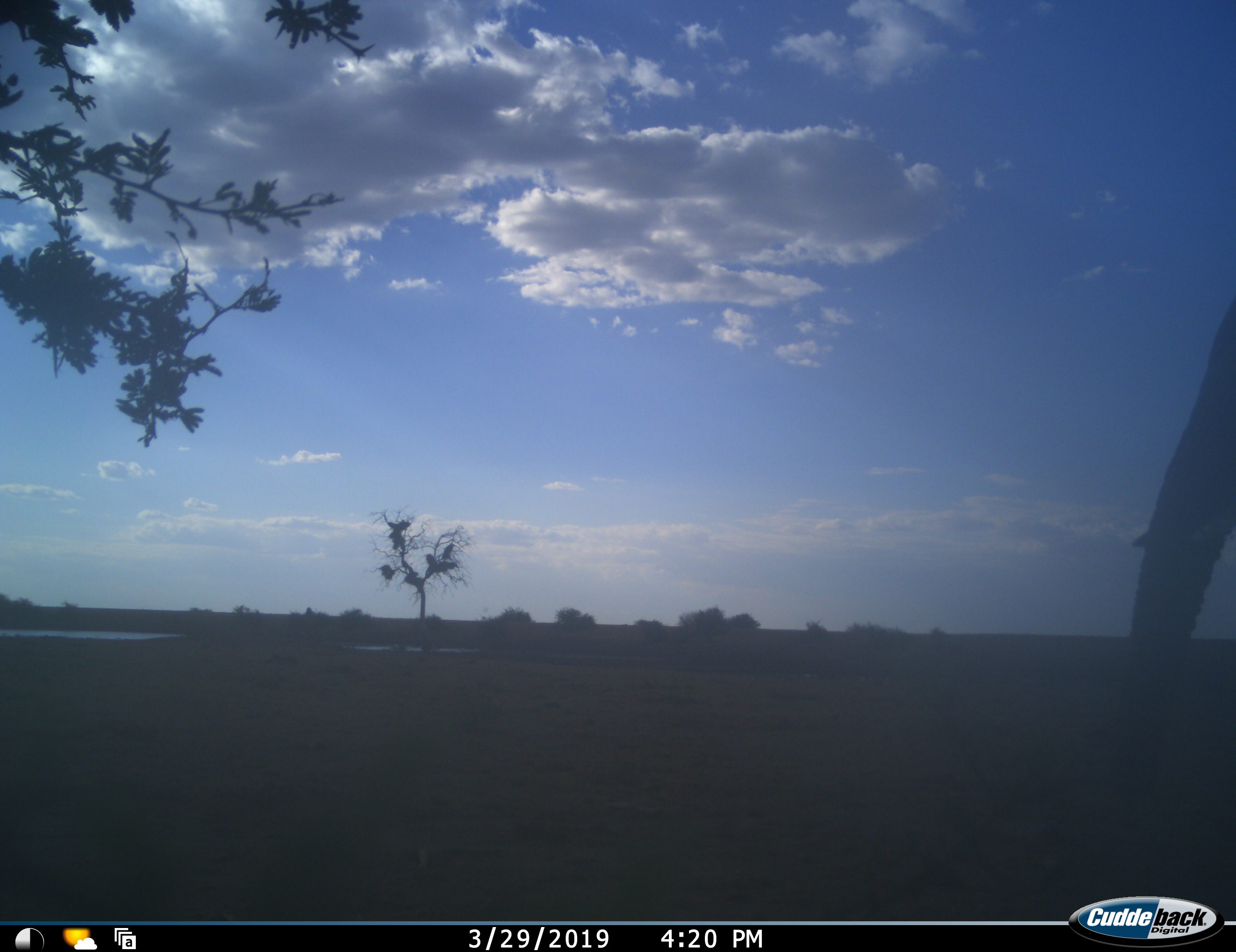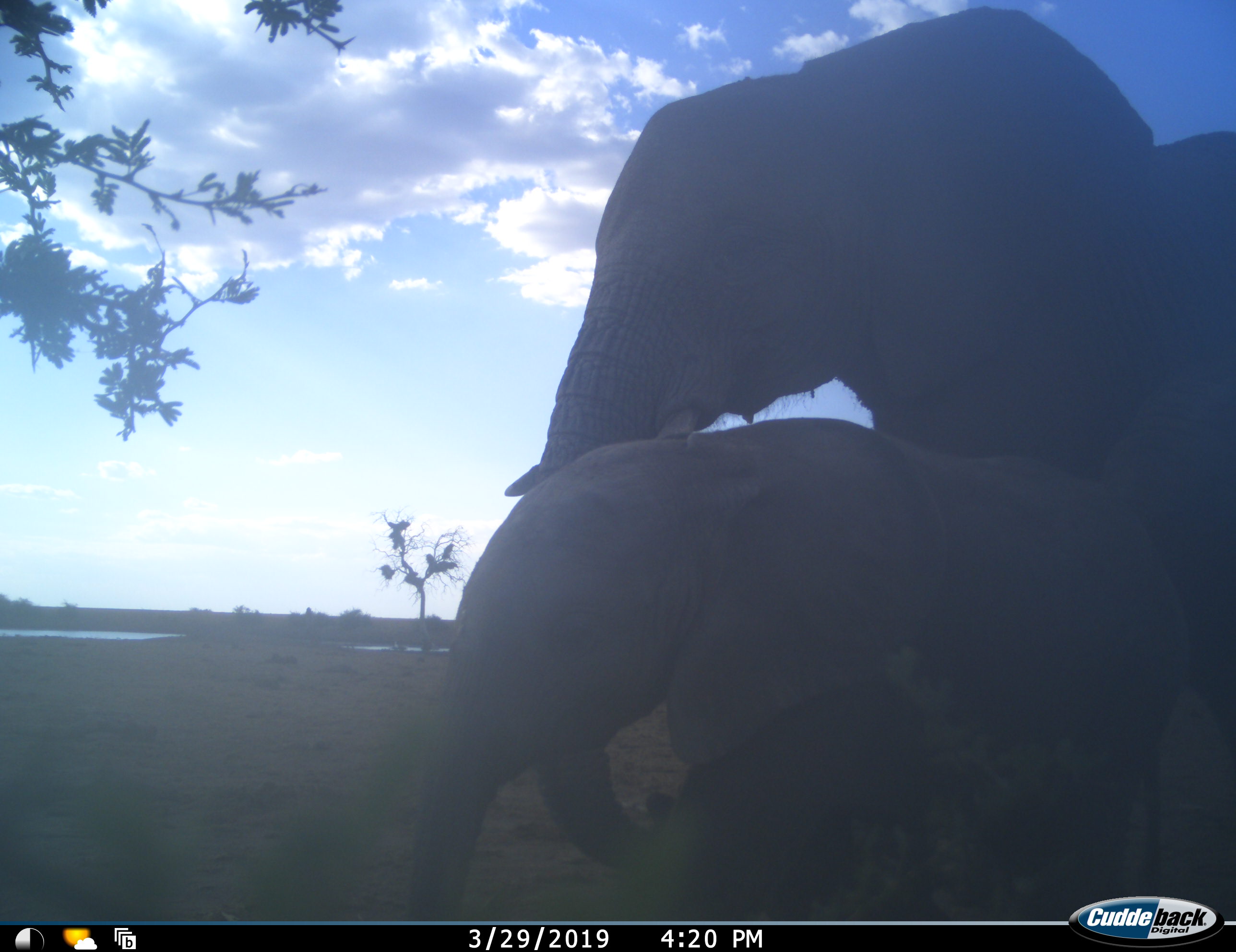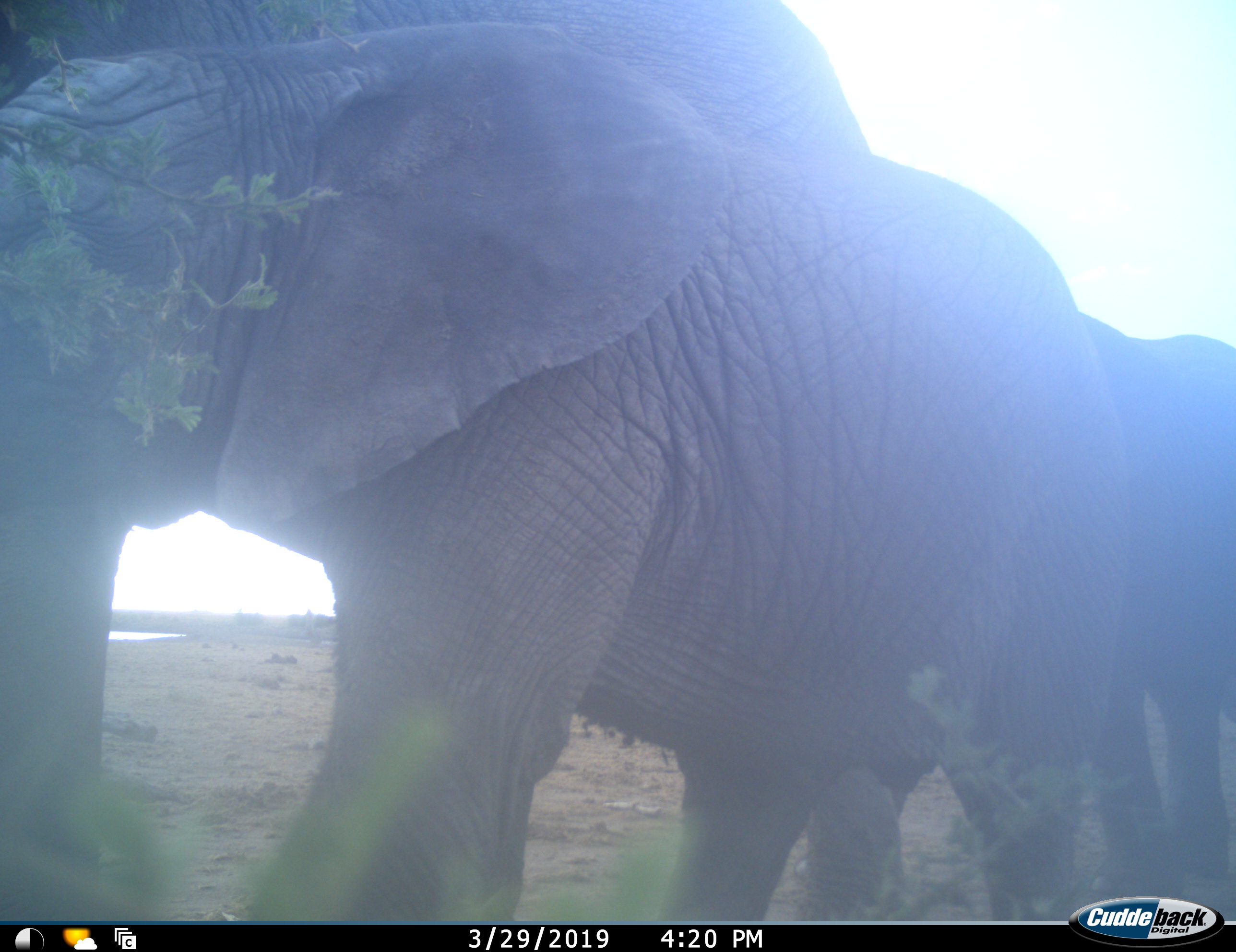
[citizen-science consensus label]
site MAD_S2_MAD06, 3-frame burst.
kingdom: Animalia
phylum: Chordata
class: Mammalia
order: Proboscidea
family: Elephantidae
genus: Loxodonta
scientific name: Loxodonta africana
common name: african bush elephant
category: elephant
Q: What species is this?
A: Elephant (african bush elephant) (Loxodonta africana).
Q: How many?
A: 3.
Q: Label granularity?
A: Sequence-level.